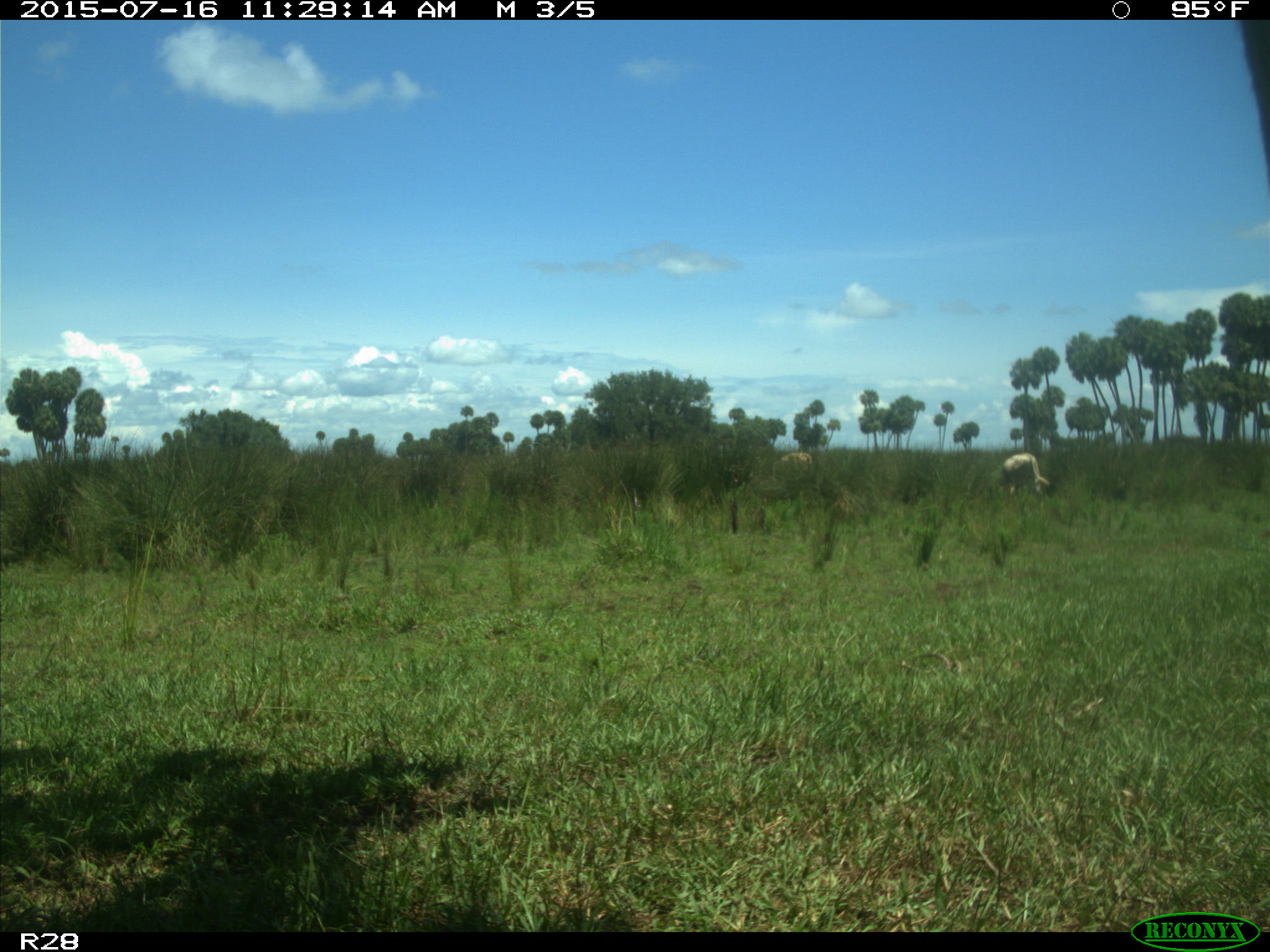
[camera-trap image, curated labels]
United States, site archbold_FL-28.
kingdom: Animalia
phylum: Chordata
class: Mammalia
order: Artiodactyla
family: Bovidae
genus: Bos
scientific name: Bos taurus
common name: domestic cow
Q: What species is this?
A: Bos taurus (domestic cow).